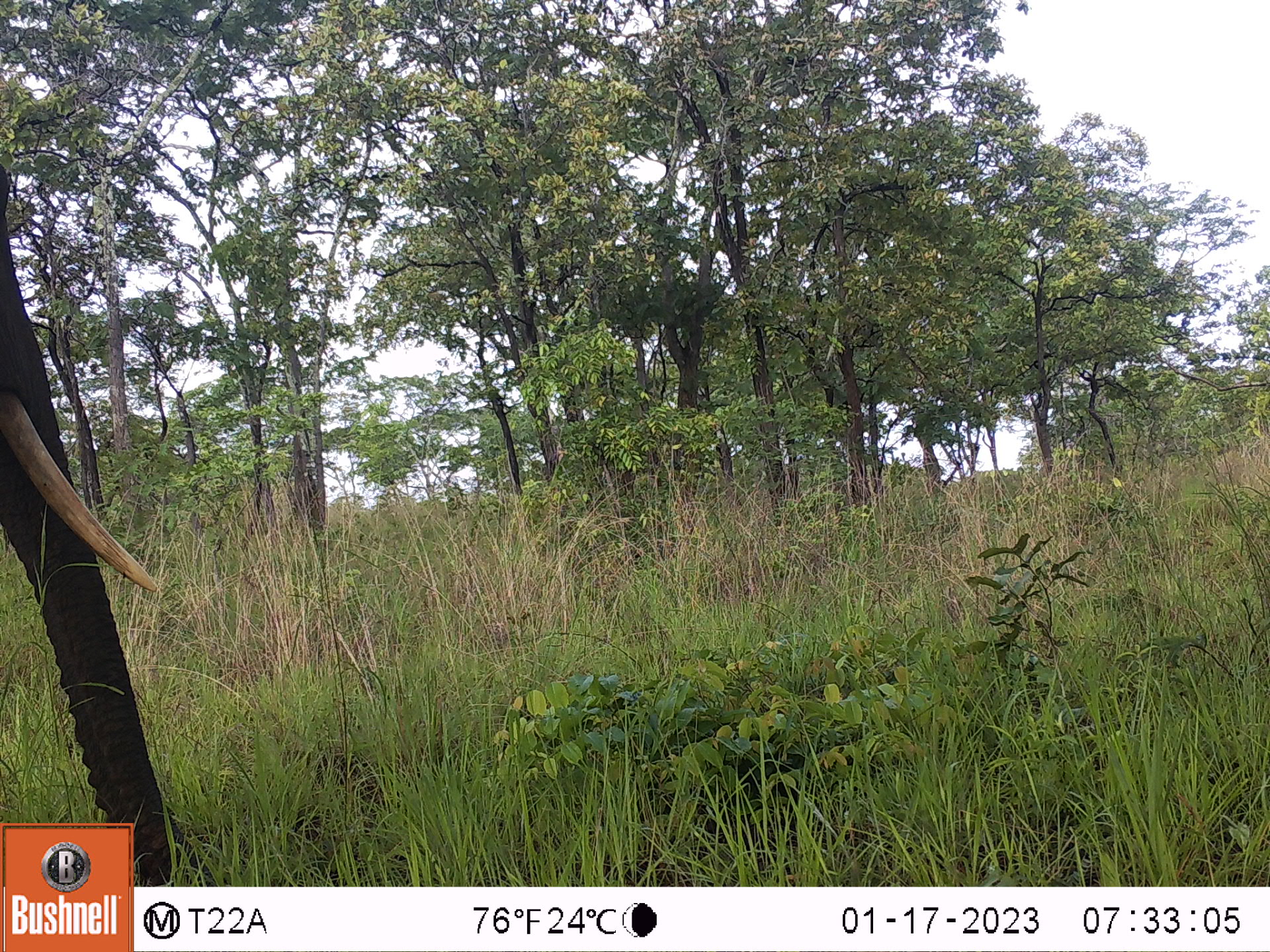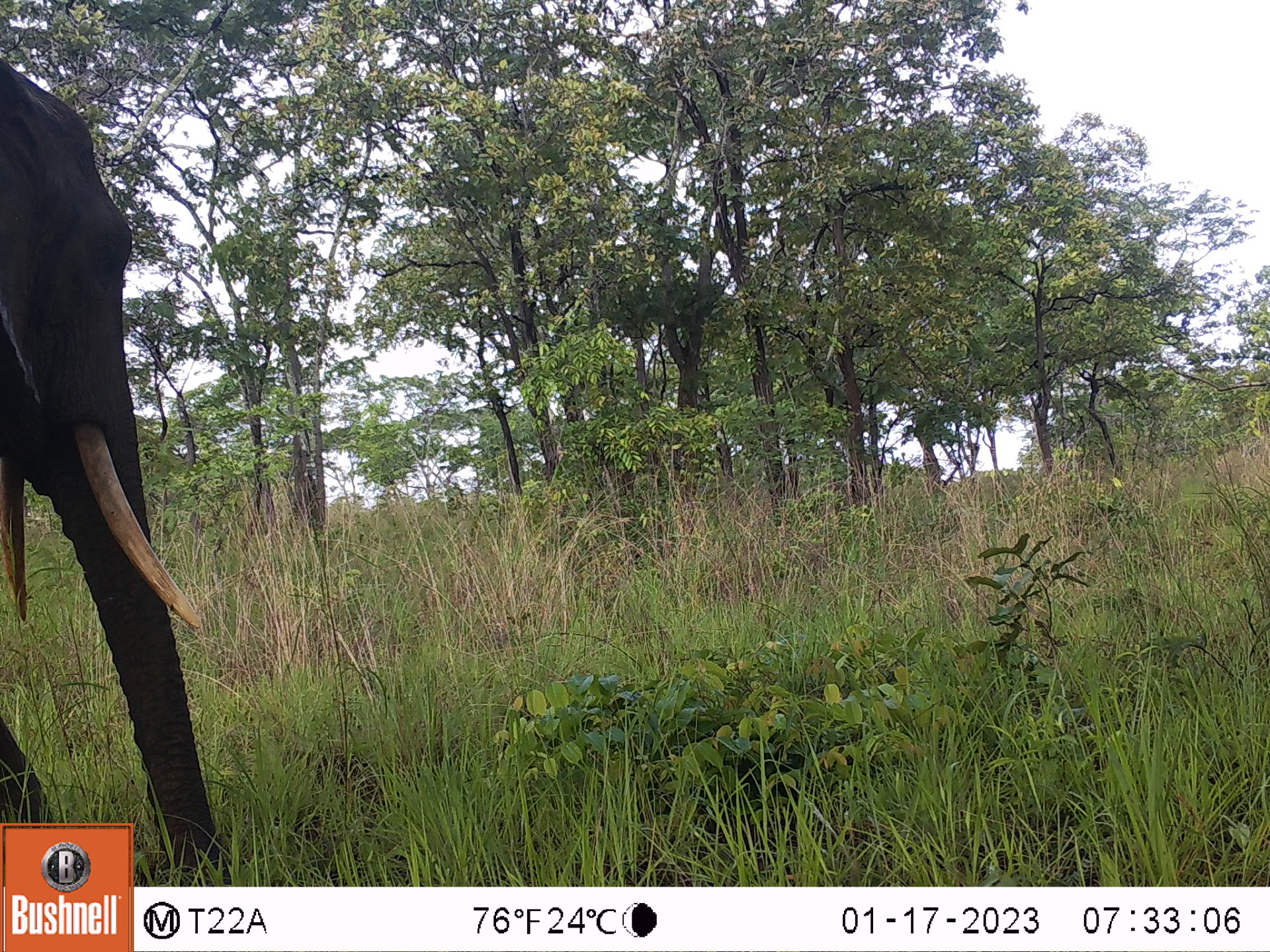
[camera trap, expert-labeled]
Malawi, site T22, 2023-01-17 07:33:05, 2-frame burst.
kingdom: Animalia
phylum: Chordata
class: Mammalia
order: Proboscidea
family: Elephantidae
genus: Loxodonta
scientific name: Loxodonta africana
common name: african savanna elephant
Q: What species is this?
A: African savanna elephant (Loxodonta africana).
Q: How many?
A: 1.